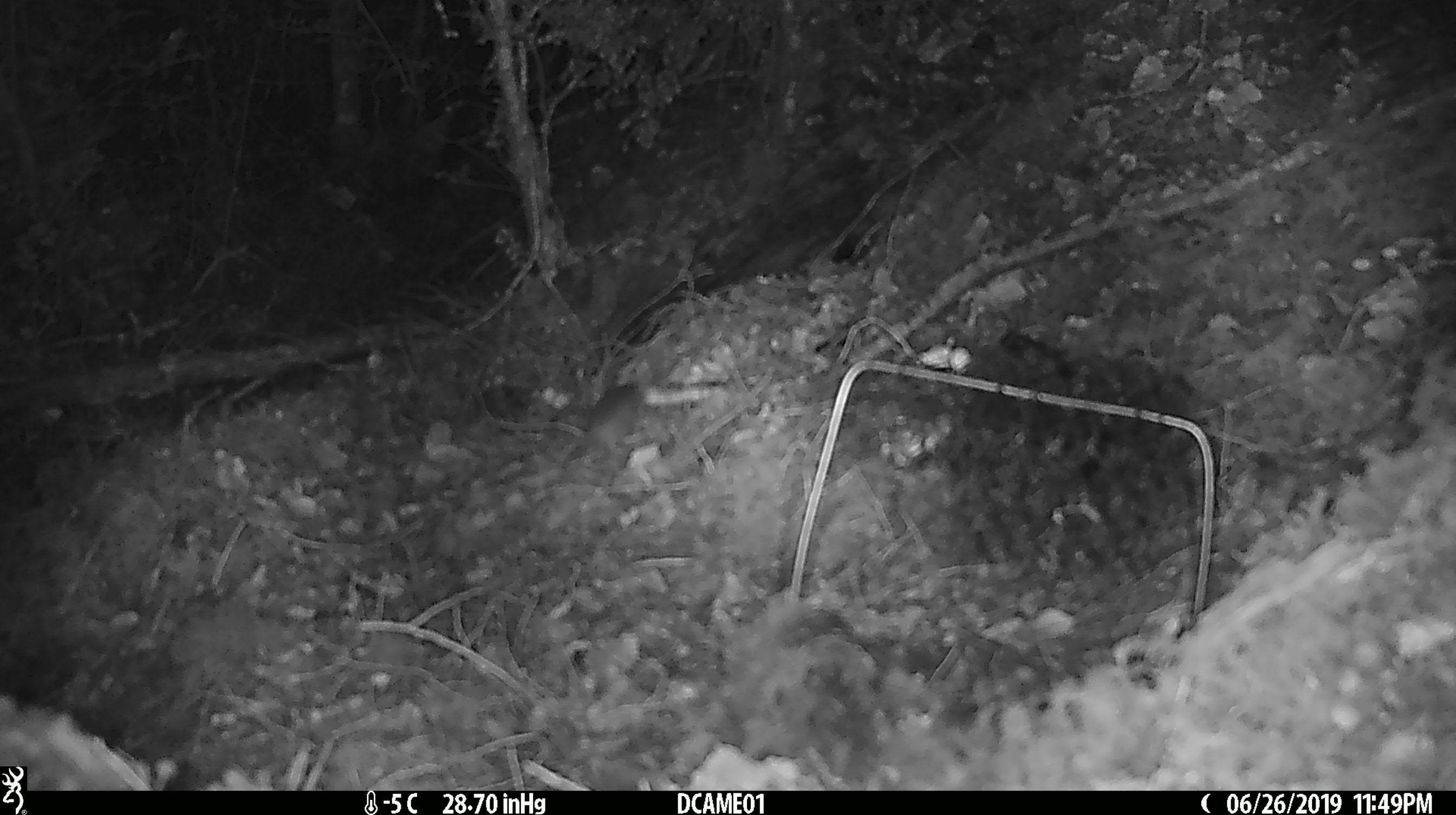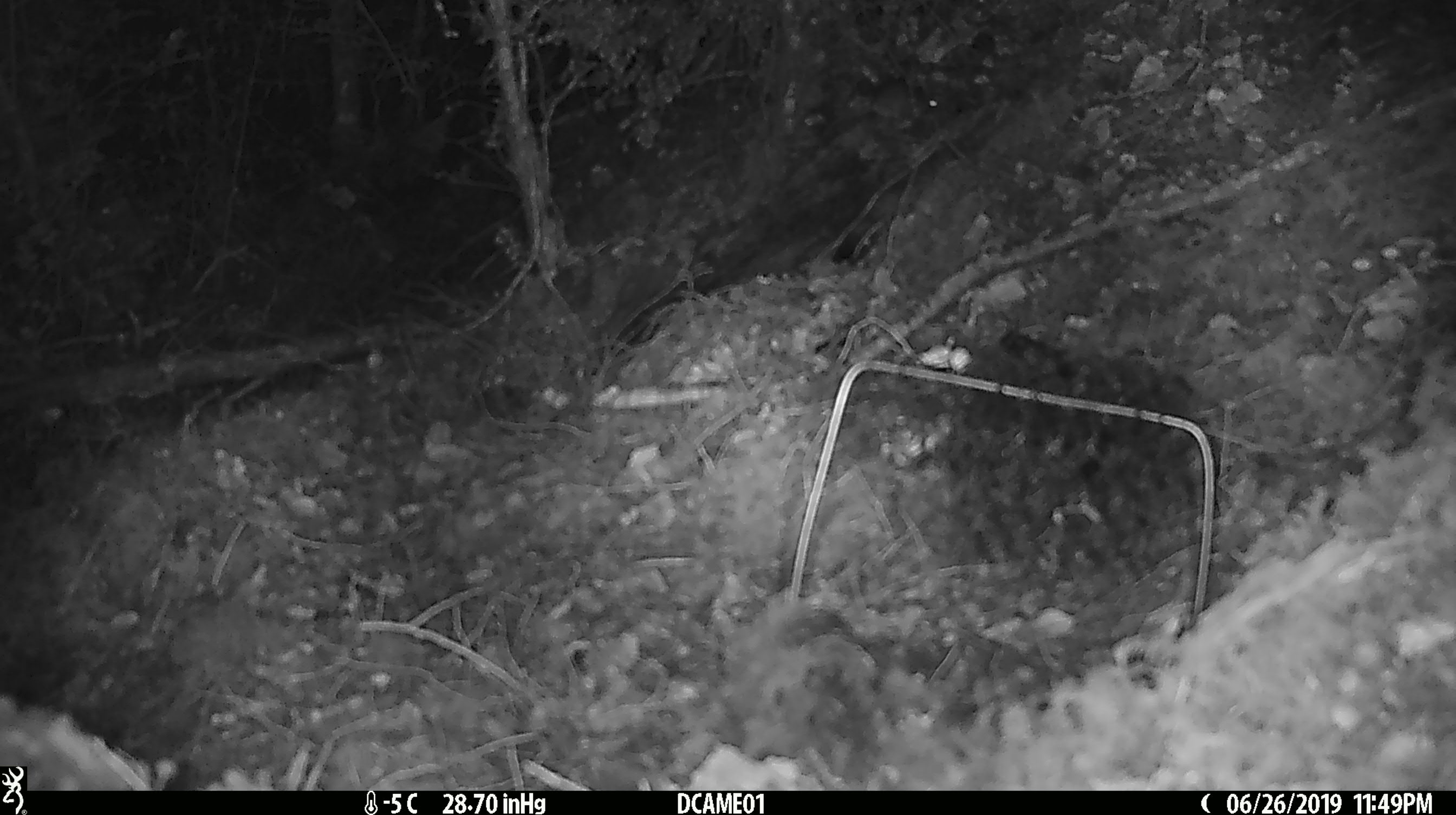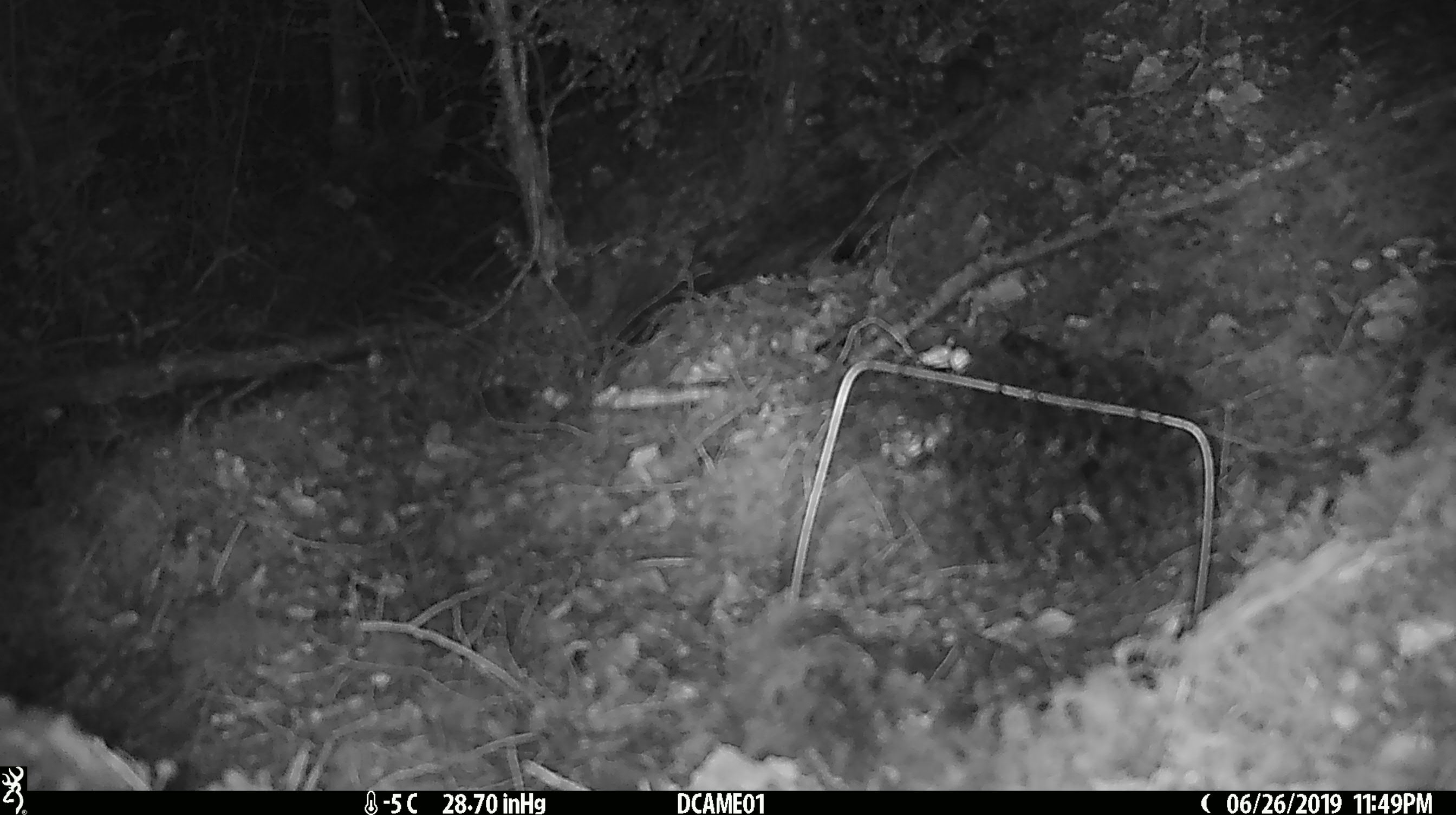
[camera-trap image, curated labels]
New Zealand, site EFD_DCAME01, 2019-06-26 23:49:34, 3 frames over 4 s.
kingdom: Animalia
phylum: Chordata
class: Mammalia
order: Rodentia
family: Muridae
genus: Mus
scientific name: Mus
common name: mouse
Mouse (Mus).